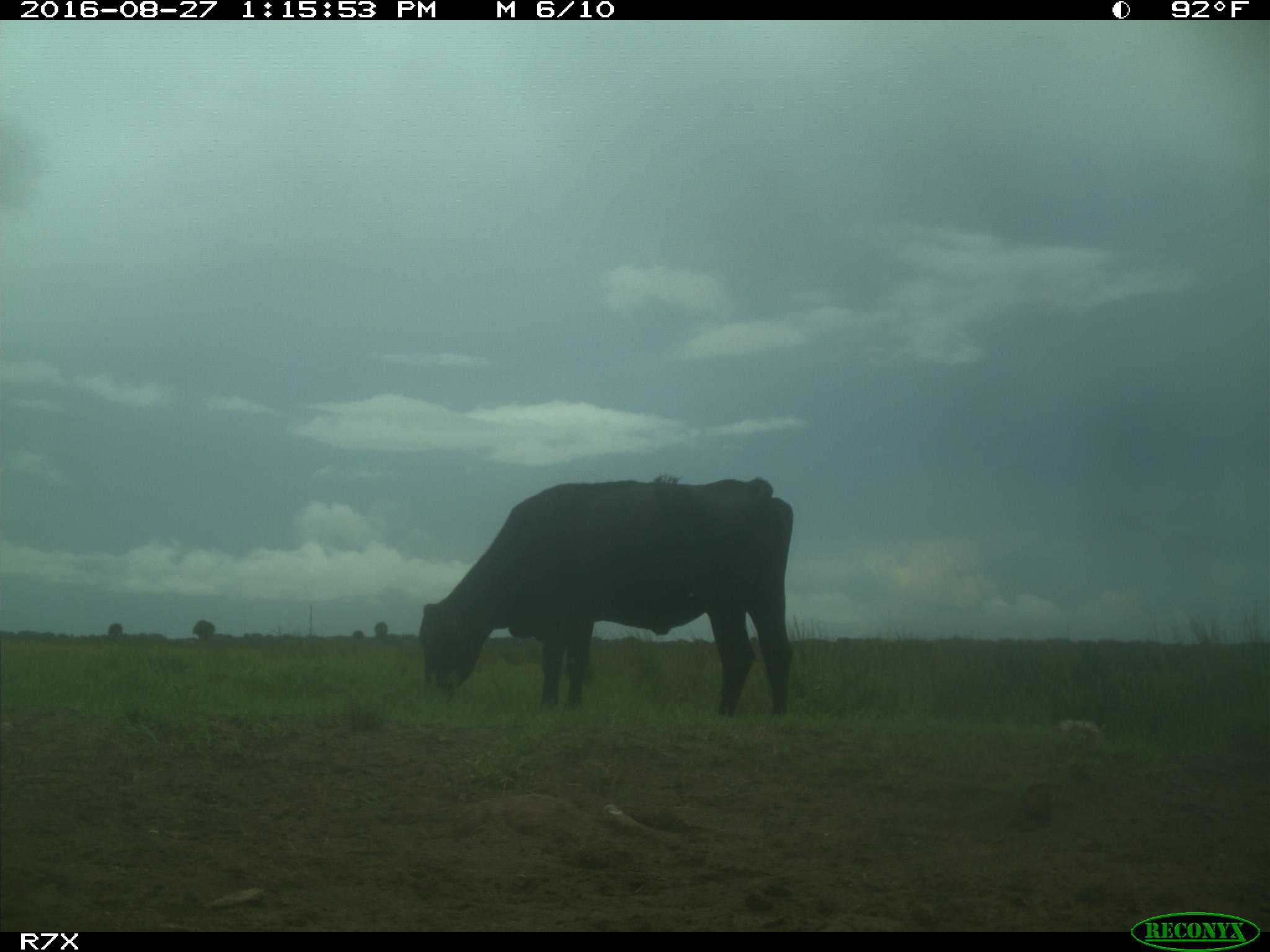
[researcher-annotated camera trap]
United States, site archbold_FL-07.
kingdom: Animalia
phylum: Chordata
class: Mammalia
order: Artiodactyla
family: Bovidae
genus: Bos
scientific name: Bos taurus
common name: domestic cow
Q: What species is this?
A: Bos taurus (domestic cow).